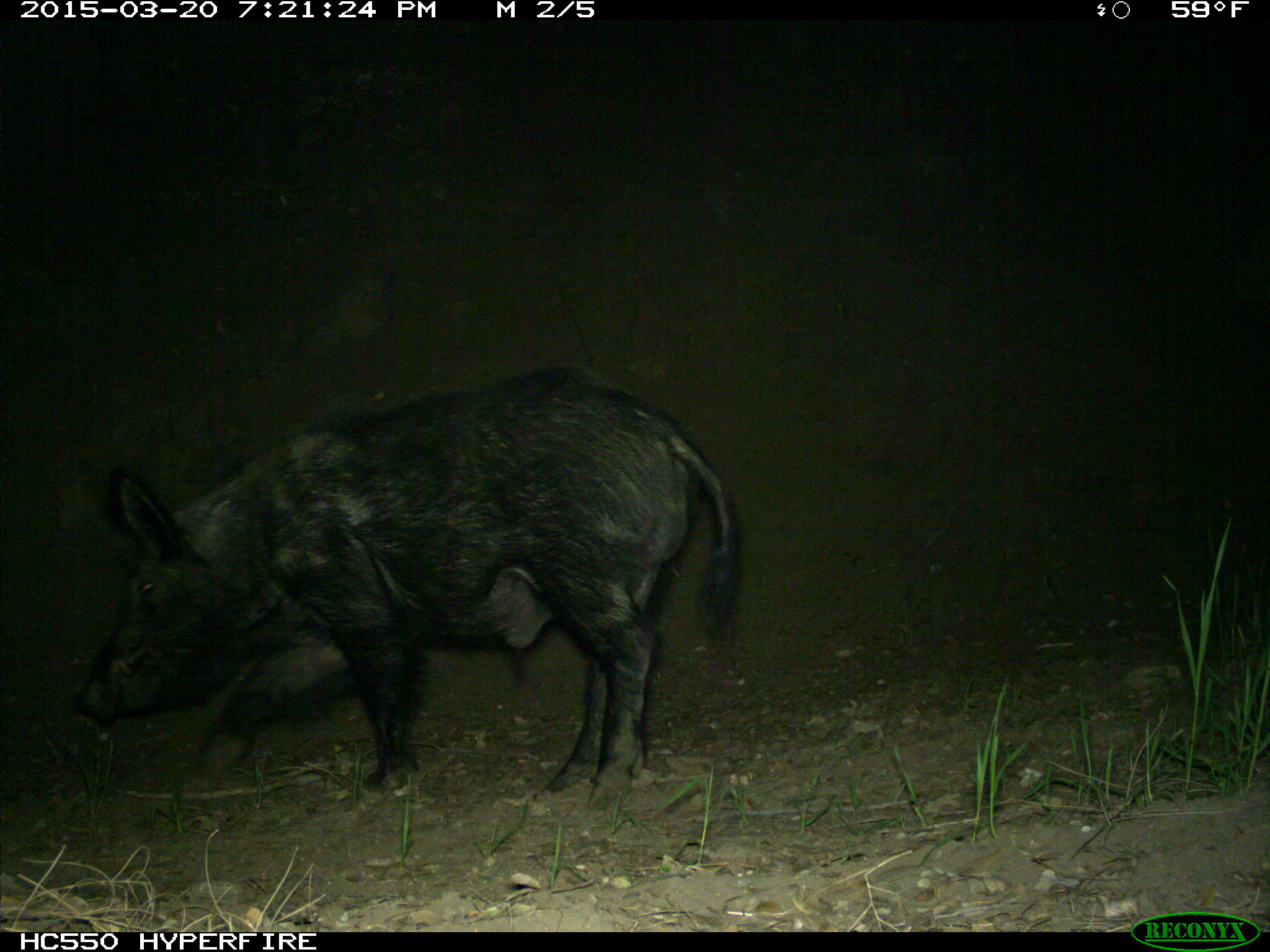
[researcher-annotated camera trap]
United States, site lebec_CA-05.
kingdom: Animalia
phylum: Chordata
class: Mammalia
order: Artiodactyla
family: Suidae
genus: Sus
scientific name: Sus scrofa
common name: wild boar